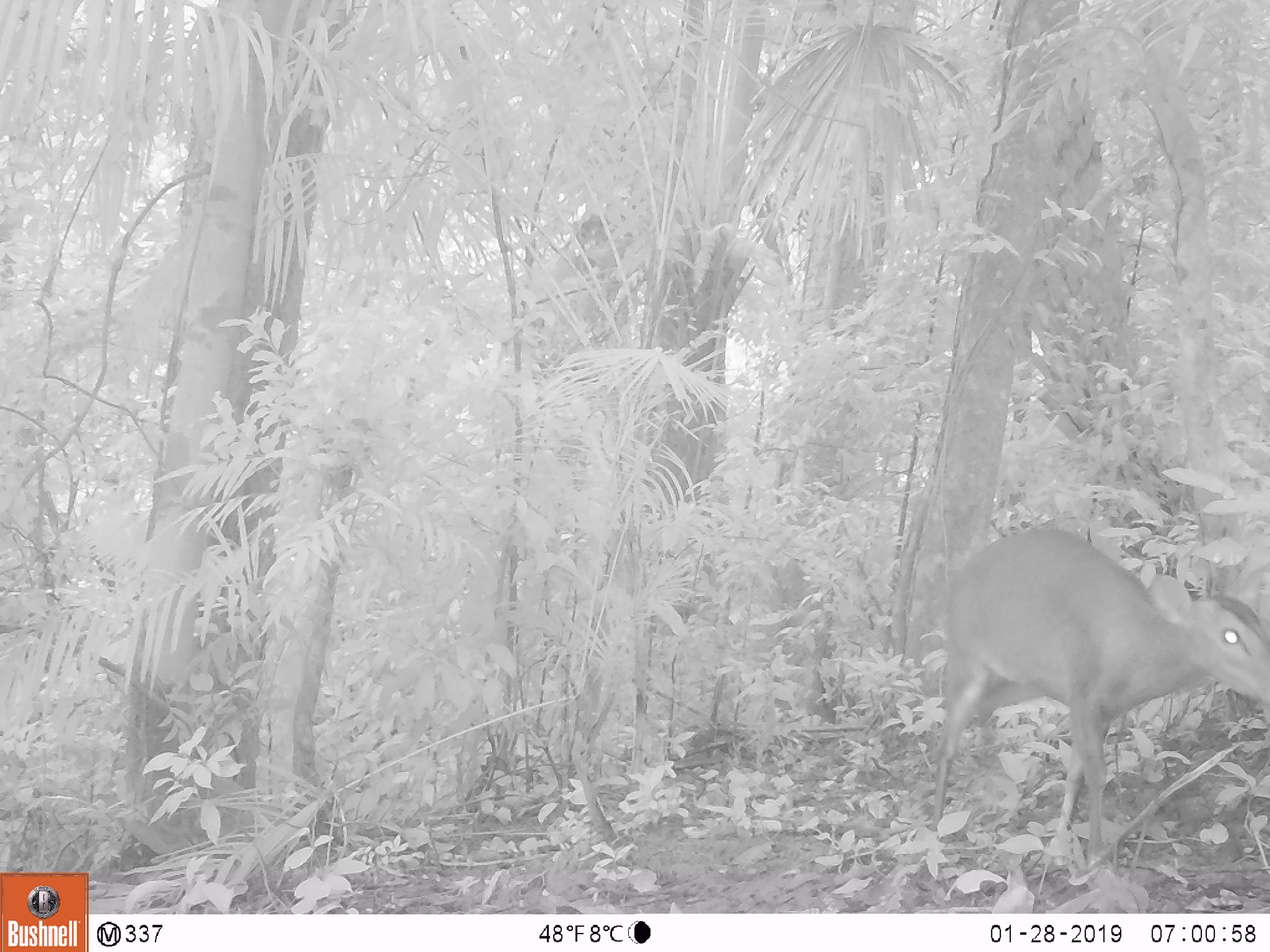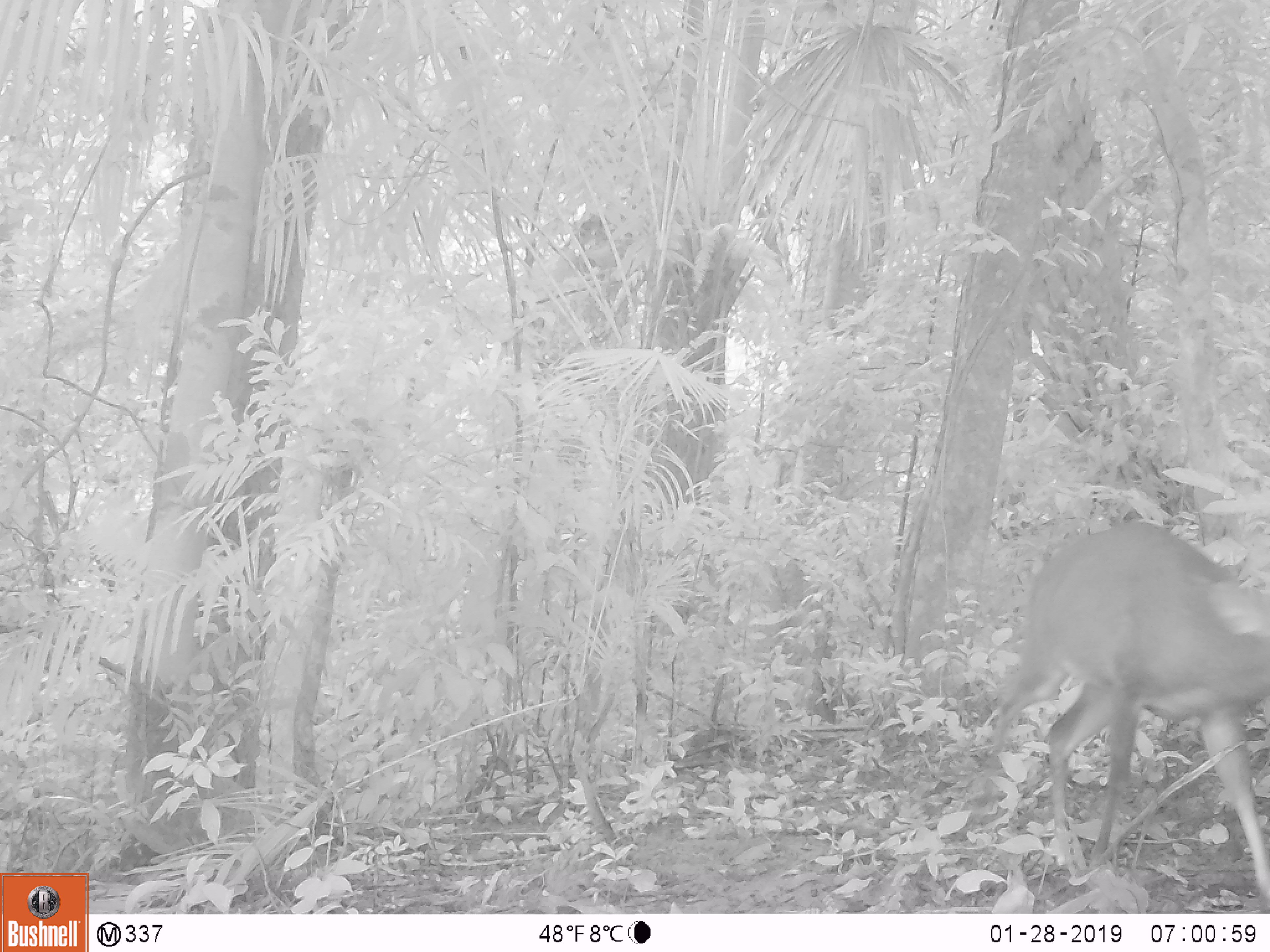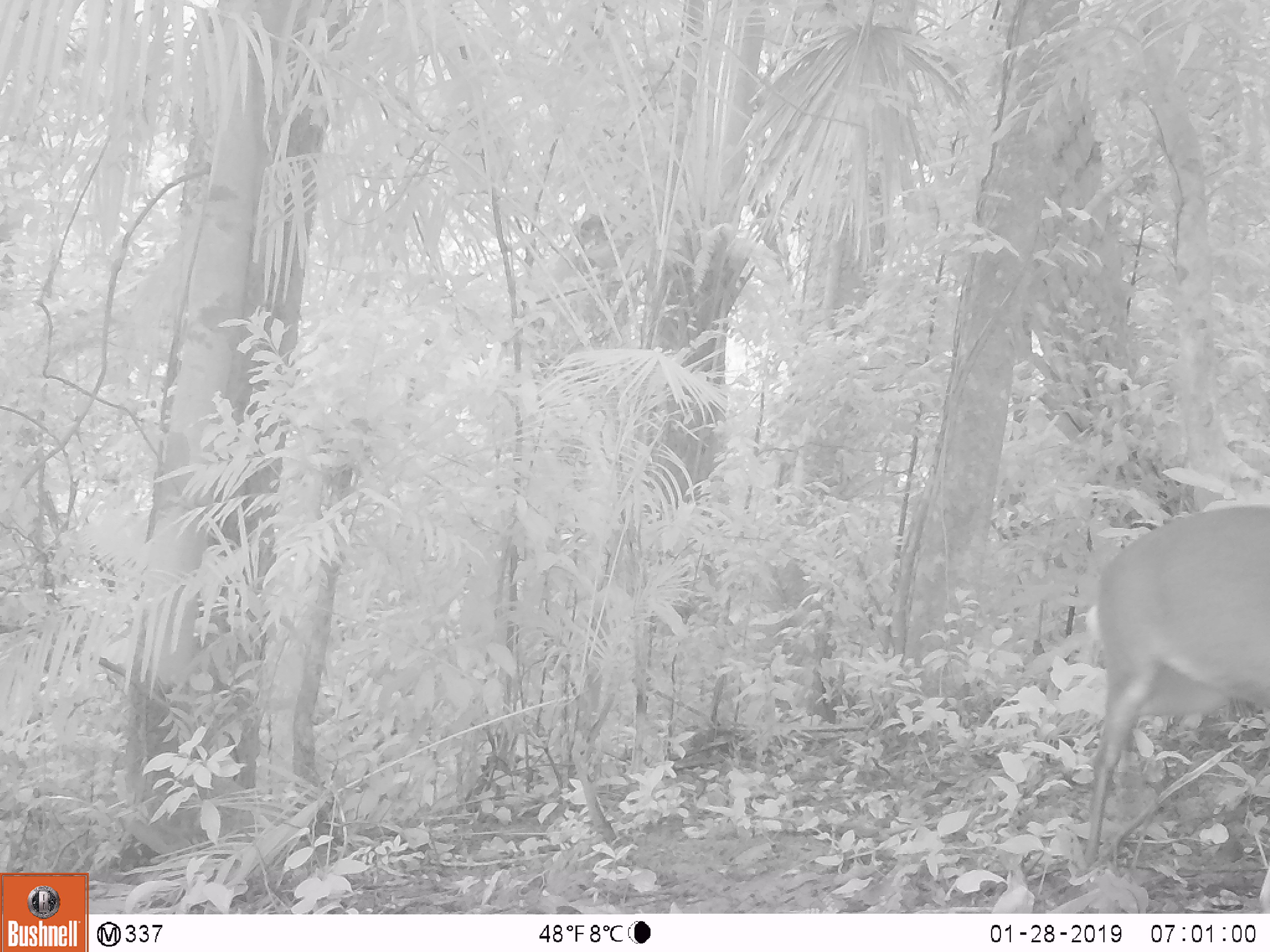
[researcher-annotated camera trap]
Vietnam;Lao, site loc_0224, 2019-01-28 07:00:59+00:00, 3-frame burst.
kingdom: Animalia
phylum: Chordata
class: Mammalia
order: Artiodactyla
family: Cervidae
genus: Muntiacus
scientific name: Muntiacus vuquangensis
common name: large-antlered muntjac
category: large antlered muntjac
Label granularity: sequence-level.